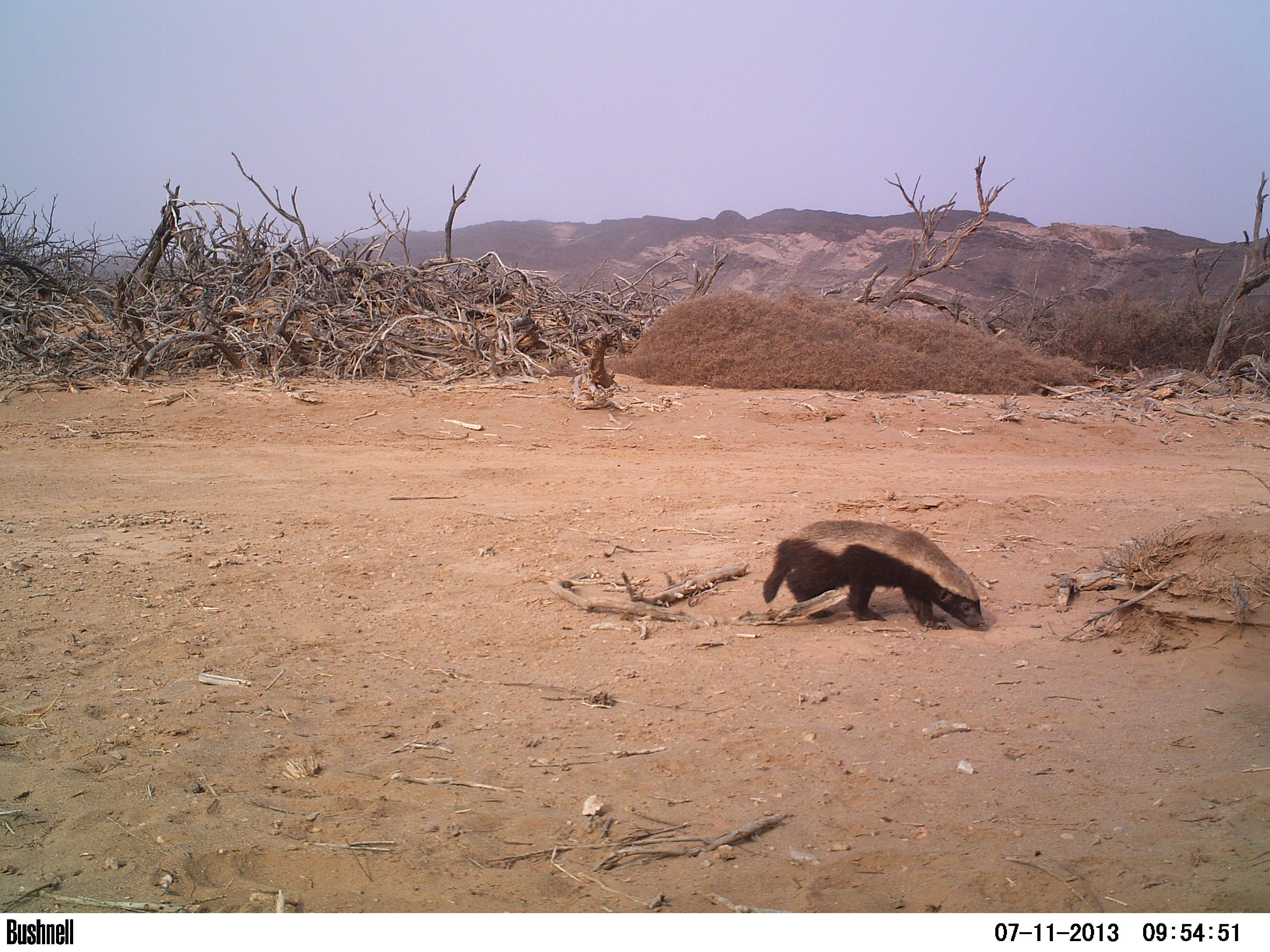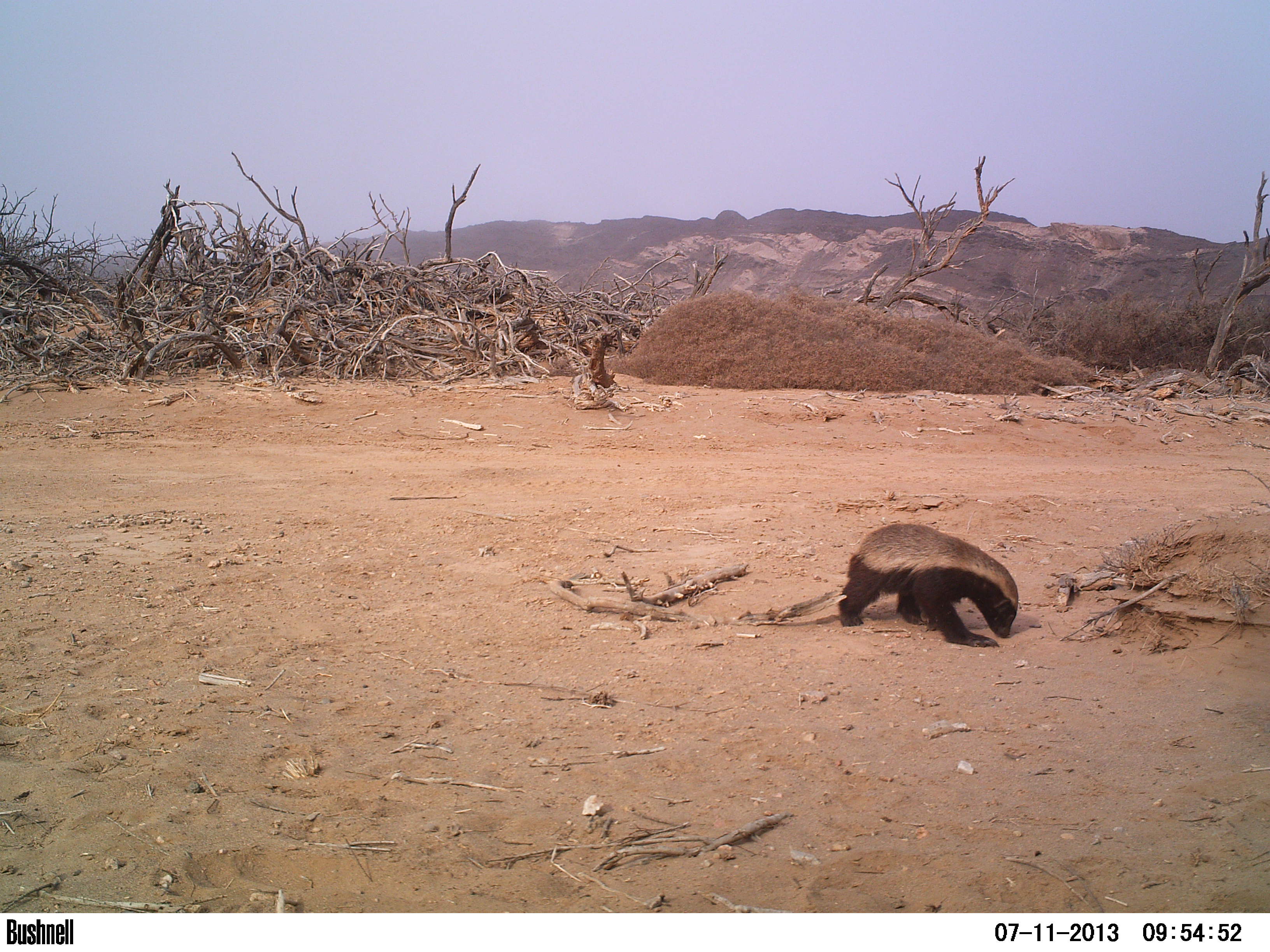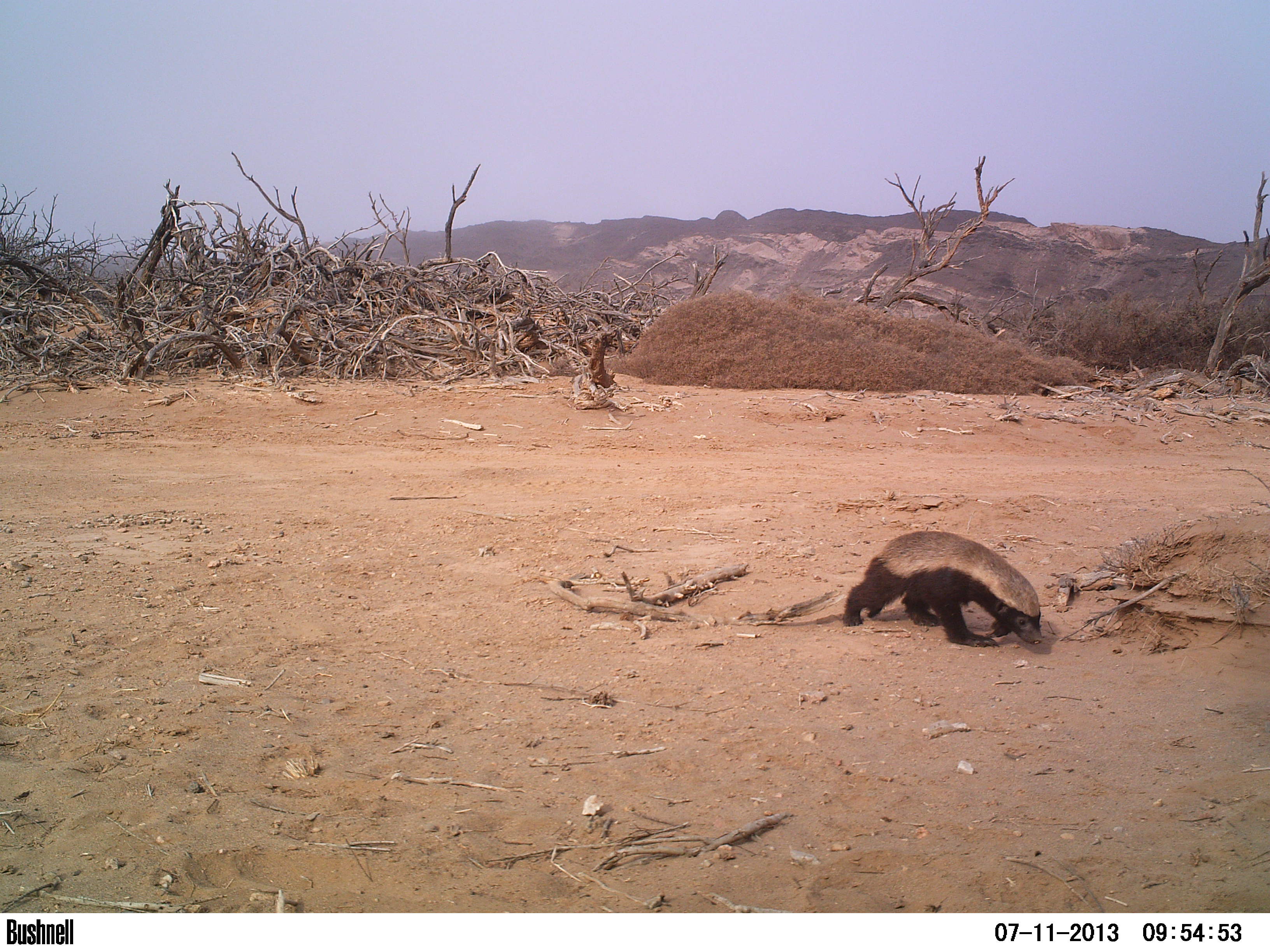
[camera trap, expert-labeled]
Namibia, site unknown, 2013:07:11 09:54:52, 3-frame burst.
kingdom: Animalia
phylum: Chordata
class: Mammalia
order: Carnivora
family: Mustelidae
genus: Mellivora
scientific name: Mellivora capensis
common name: ratel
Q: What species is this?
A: Mellivora capensis (ratel).